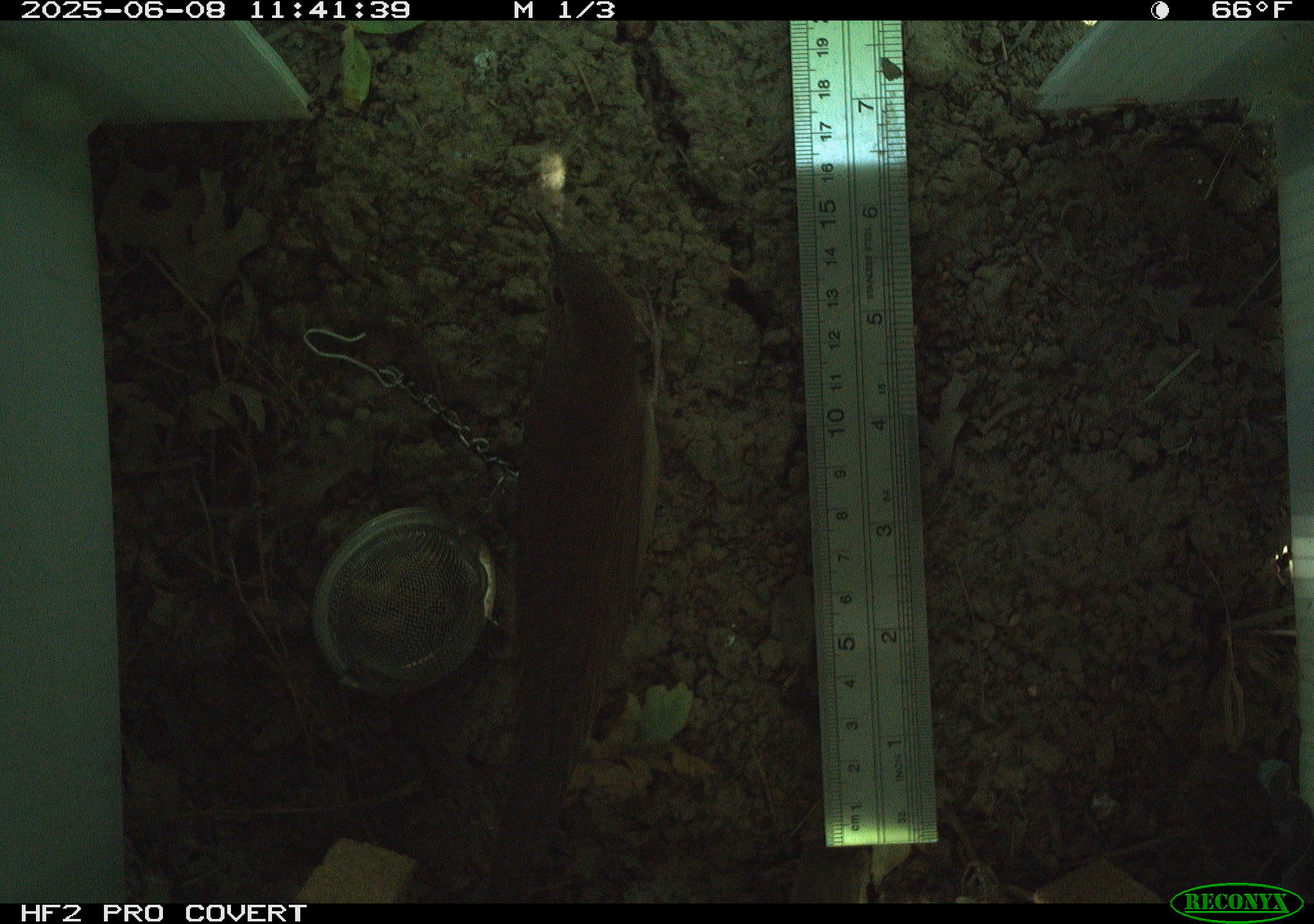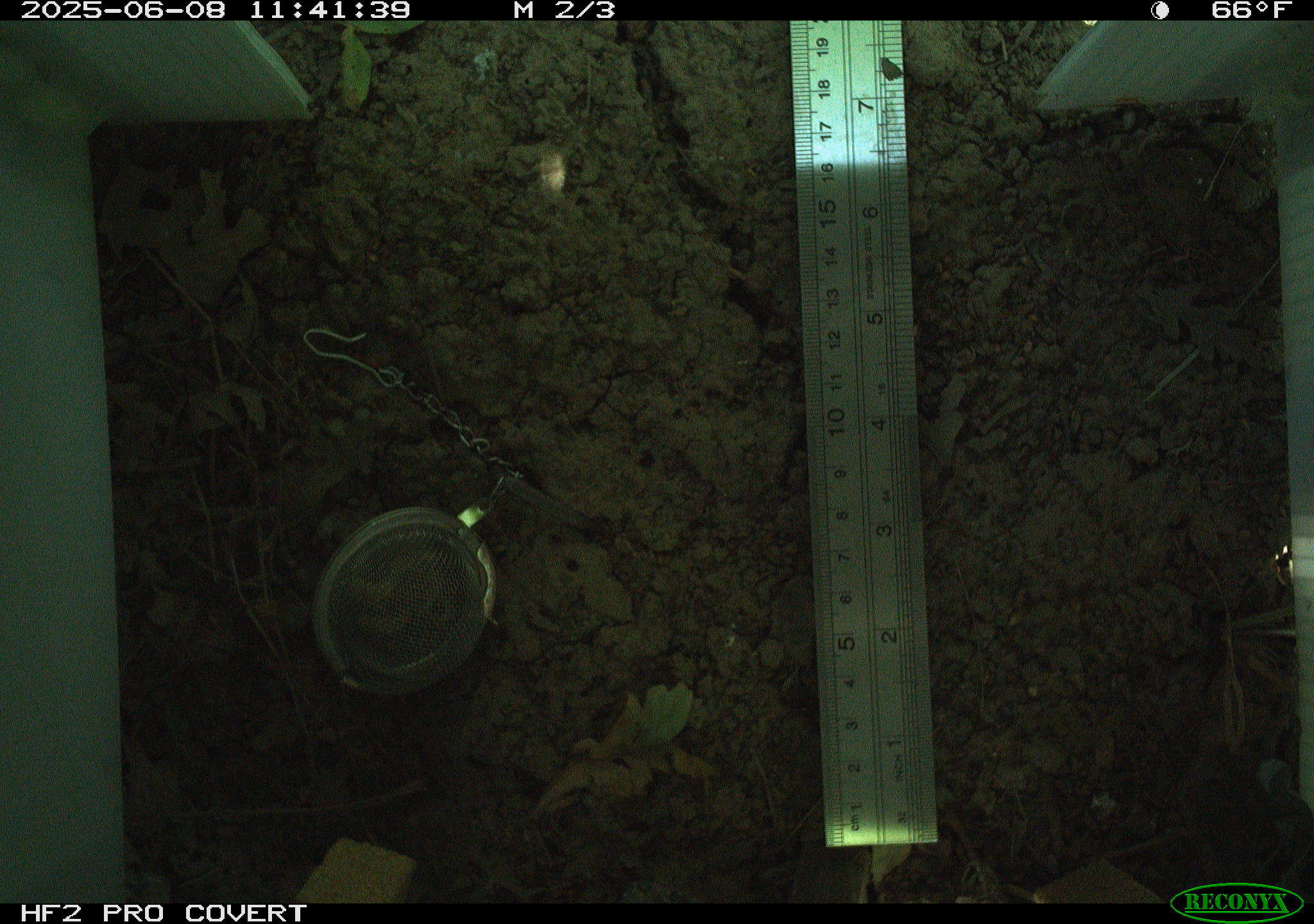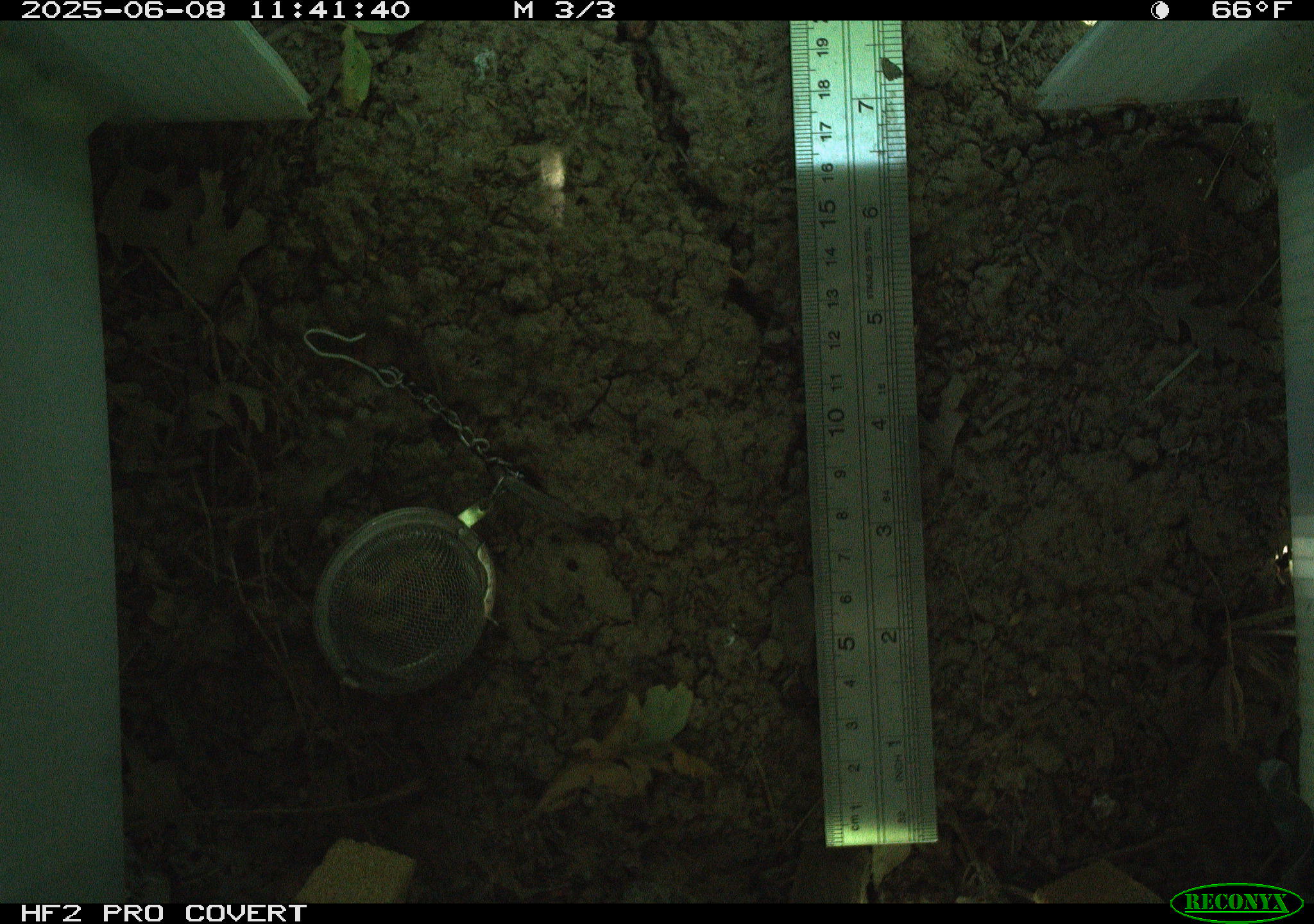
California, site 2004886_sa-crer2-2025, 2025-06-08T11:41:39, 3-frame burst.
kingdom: Animalia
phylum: Chordata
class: Aves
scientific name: Aves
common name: bird